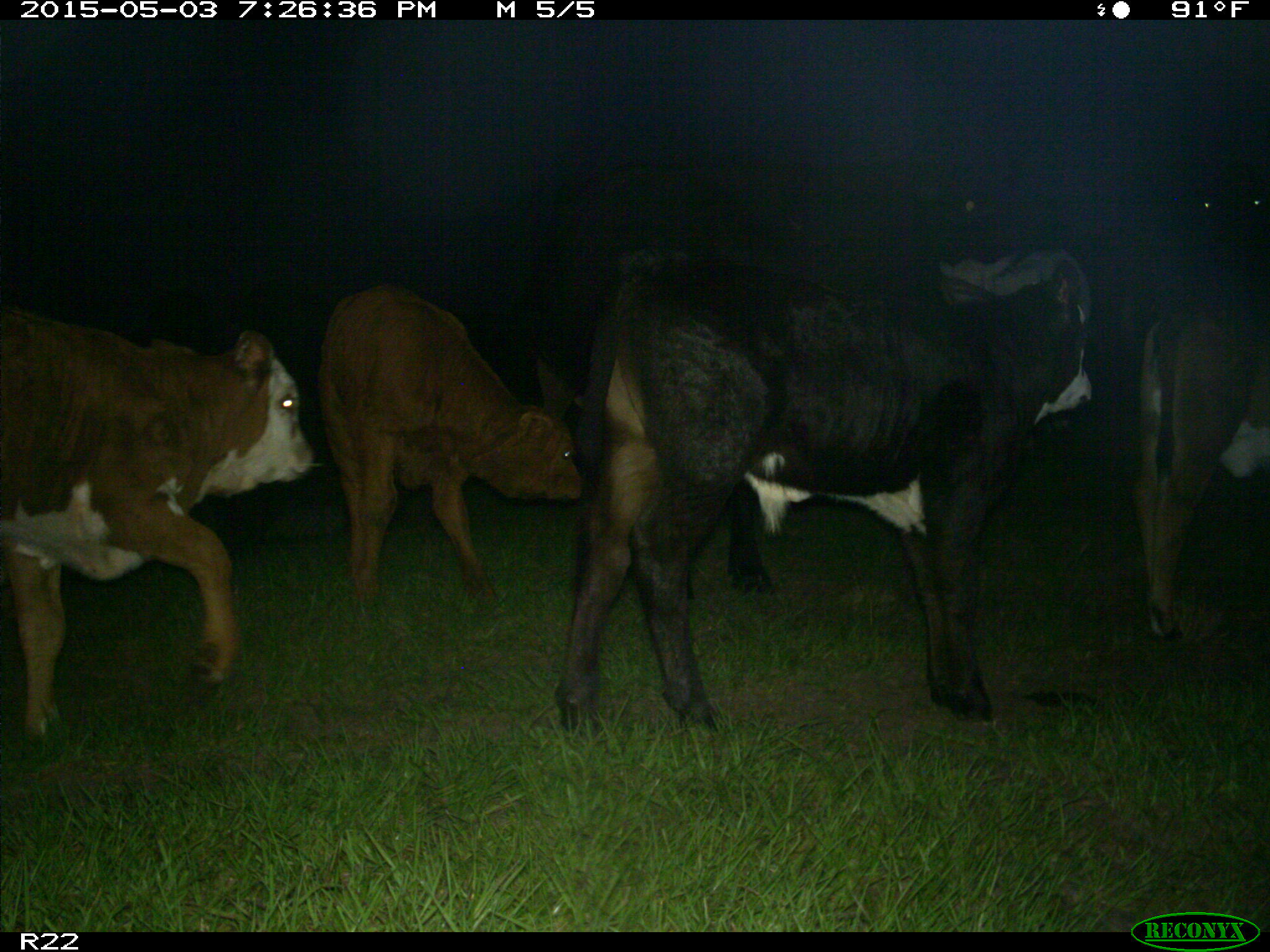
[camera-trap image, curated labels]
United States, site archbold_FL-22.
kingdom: Animalia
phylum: Chordata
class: Mammalia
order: Artiodactyla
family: Bovidae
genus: Bos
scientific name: Bos taurus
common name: domestic cow